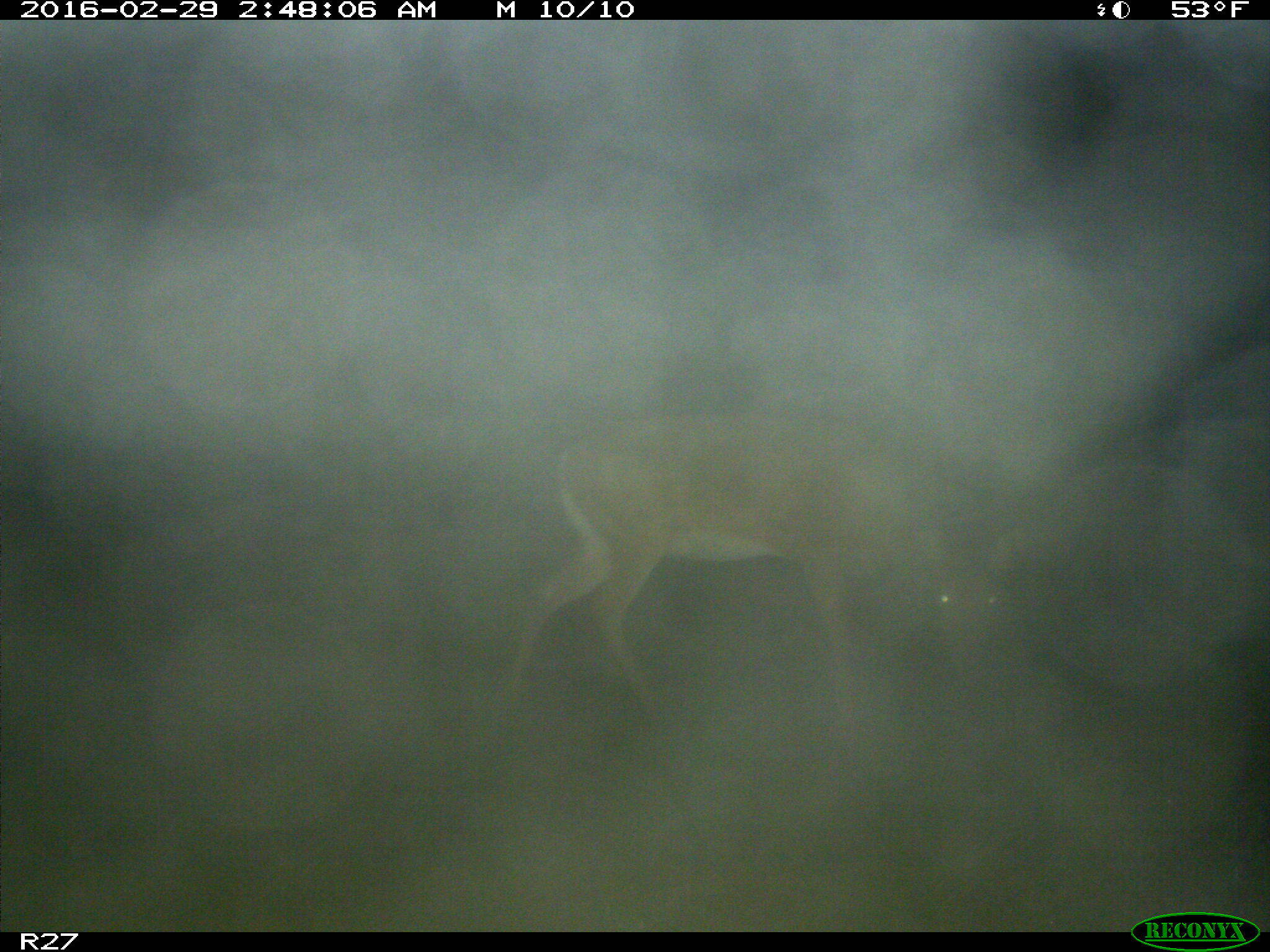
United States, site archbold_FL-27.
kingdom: Animalia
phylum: Chordata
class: Mammalia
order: Artiodactyla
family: Cervidae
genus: Odocoileus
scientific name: Odocoileus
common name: deer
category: unidentified deer